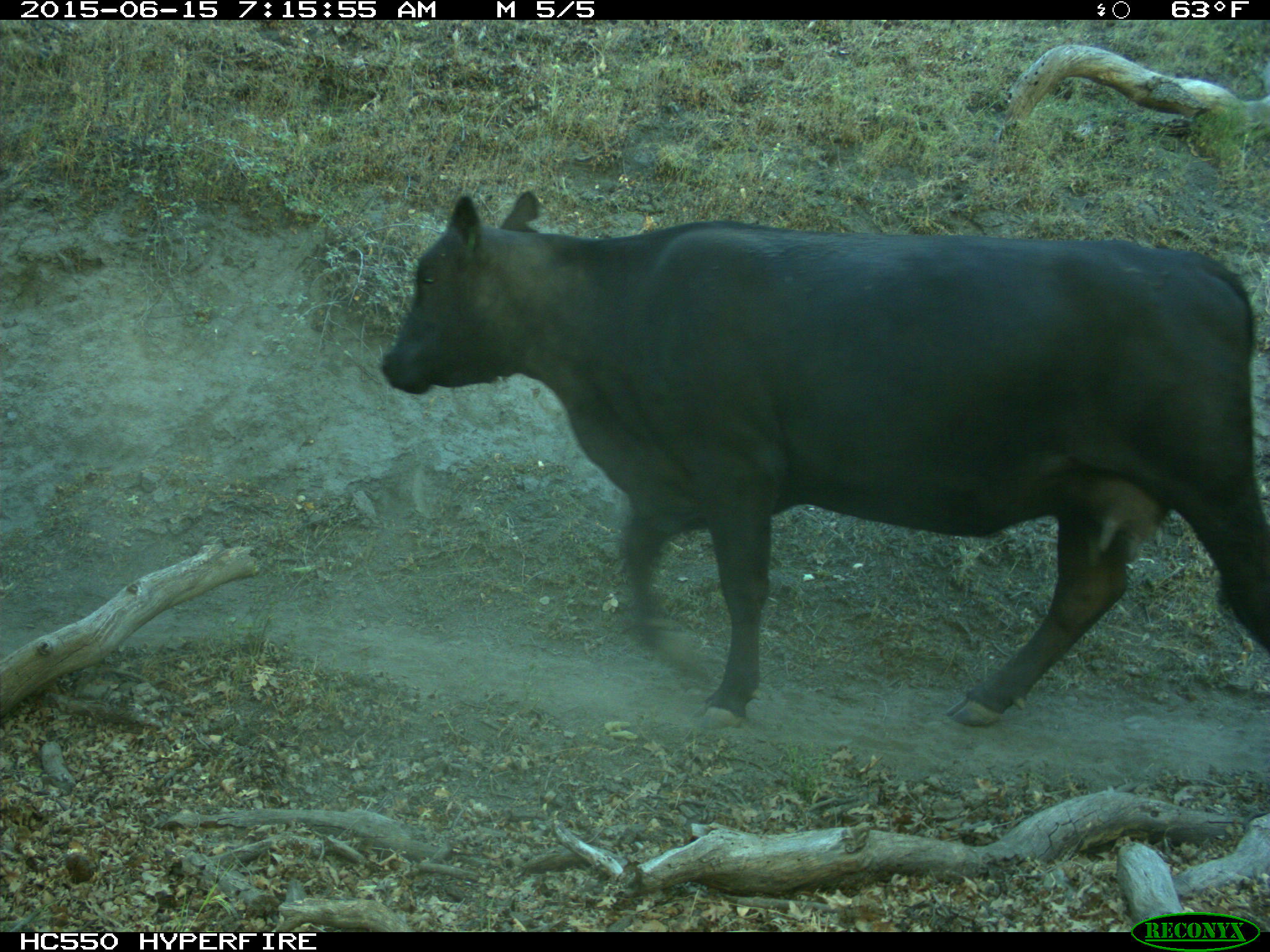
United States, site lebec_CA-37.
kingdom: Animalia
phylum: Chordata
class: Mammalia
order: Artiodactyla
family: Bovidae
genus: Bos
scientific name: Bos taurus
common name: domestic cow